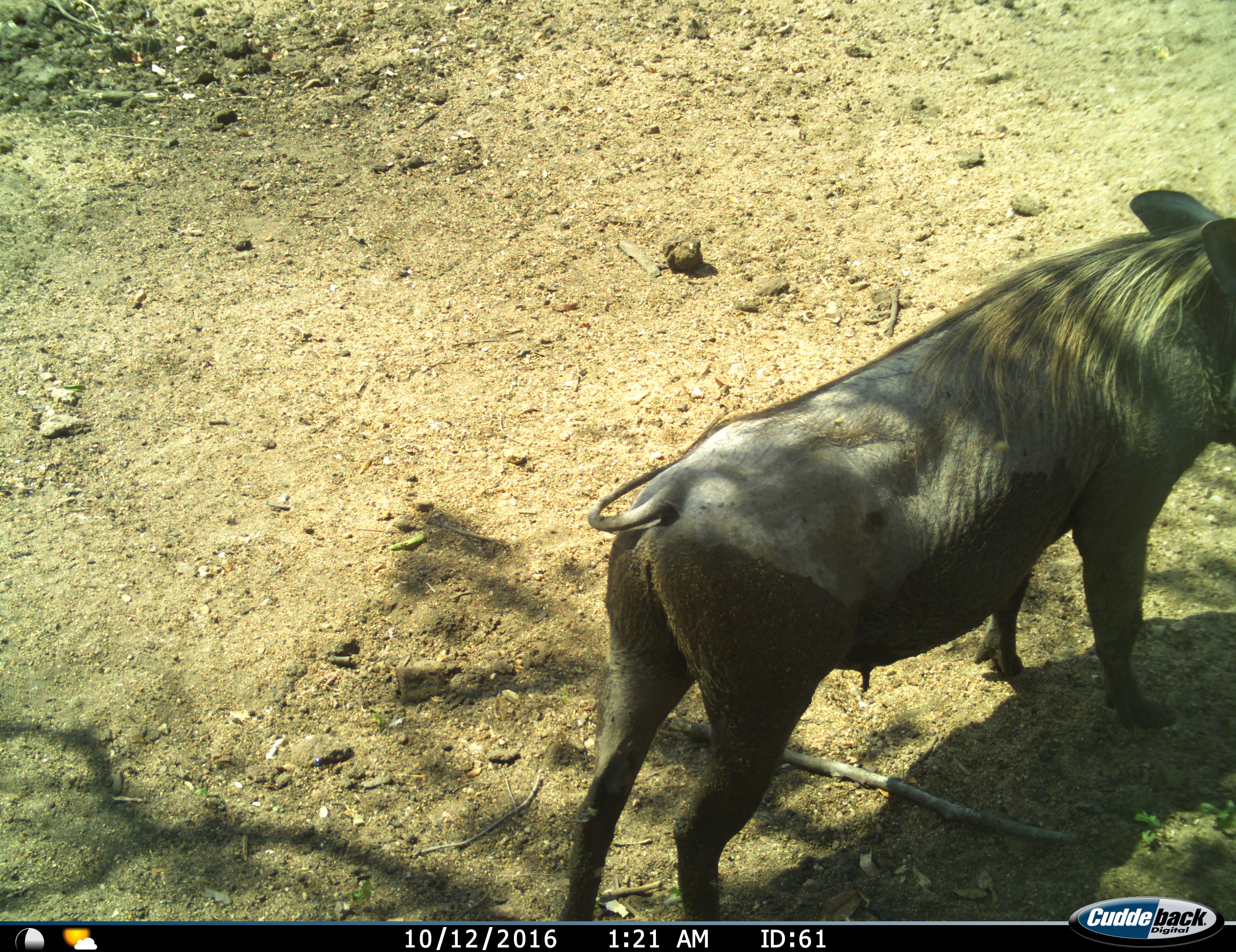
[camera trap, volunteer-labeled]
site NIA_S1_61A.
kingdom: Animalia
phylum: Chordata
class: Mammalia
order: Artiodactyla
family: Suidae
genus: Phacochoerus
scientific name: Phacochoerus africanus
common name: warthog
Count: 1.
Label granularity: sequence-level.